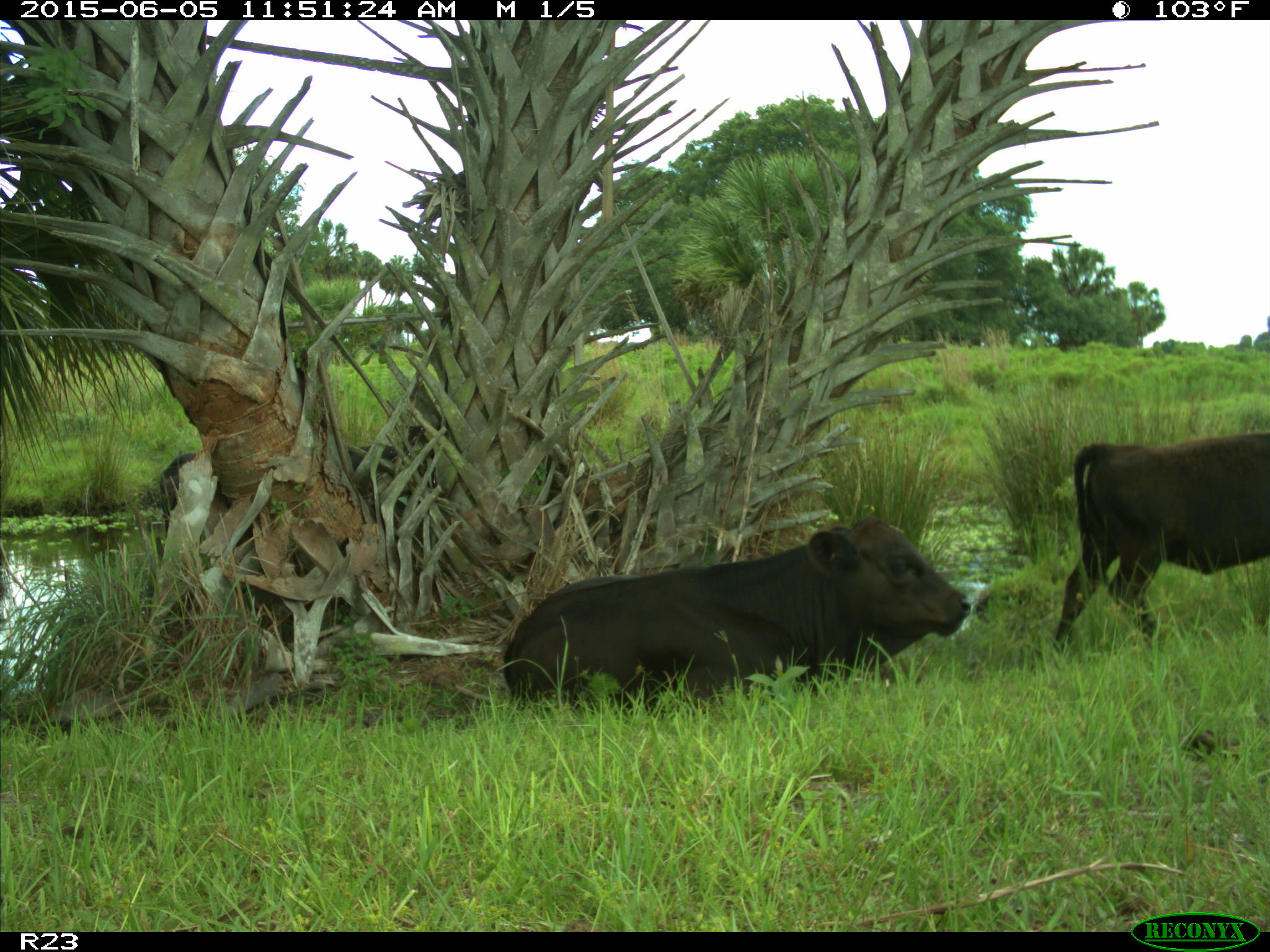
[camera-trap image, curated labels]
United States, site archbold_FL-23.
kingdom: Animalia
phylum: Chordata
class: Mammalia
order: Artiodactyla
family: Bovidae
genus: Bos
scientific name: Bos taurus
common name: domestic cow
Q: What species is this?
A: Bos taurus (domestic cow).